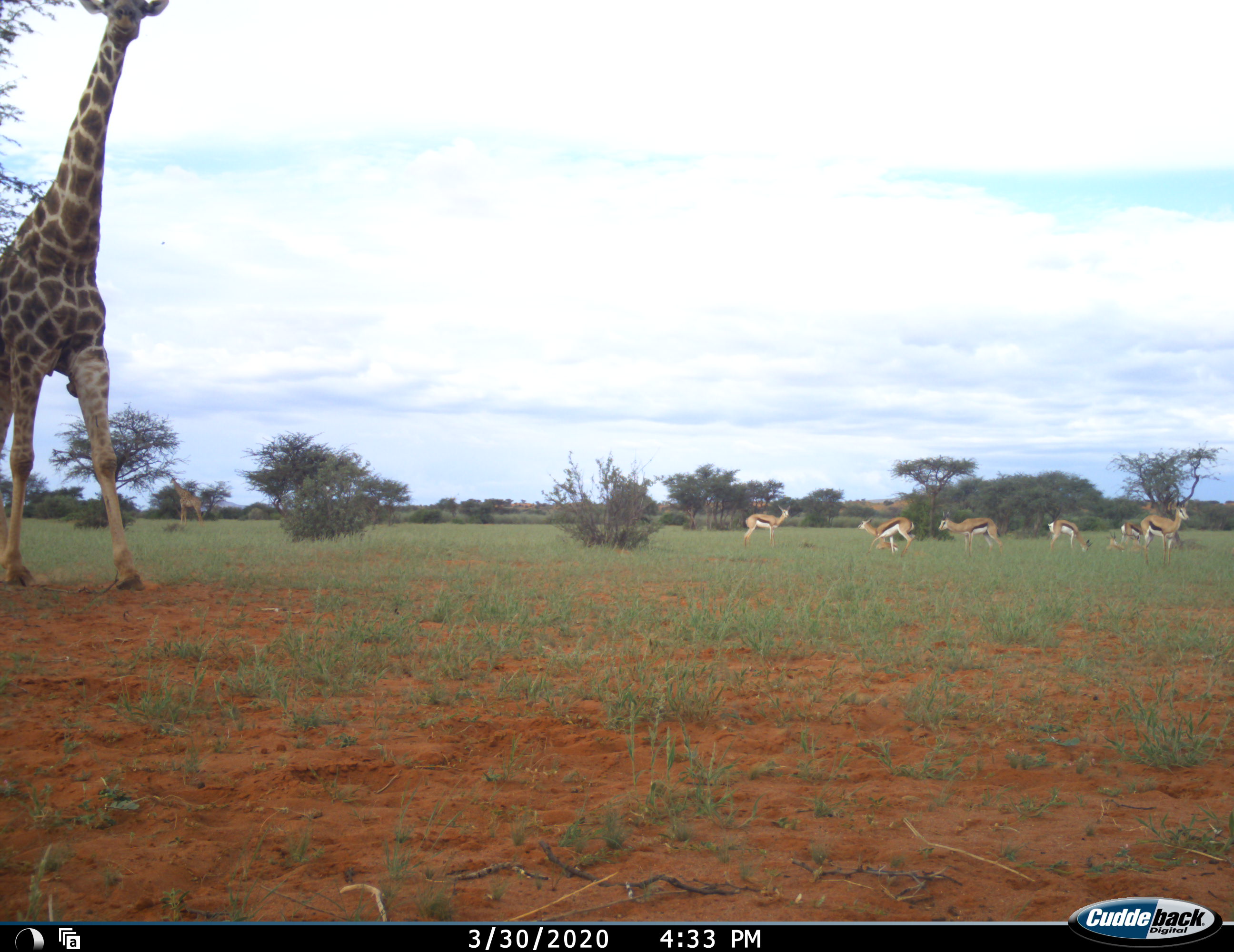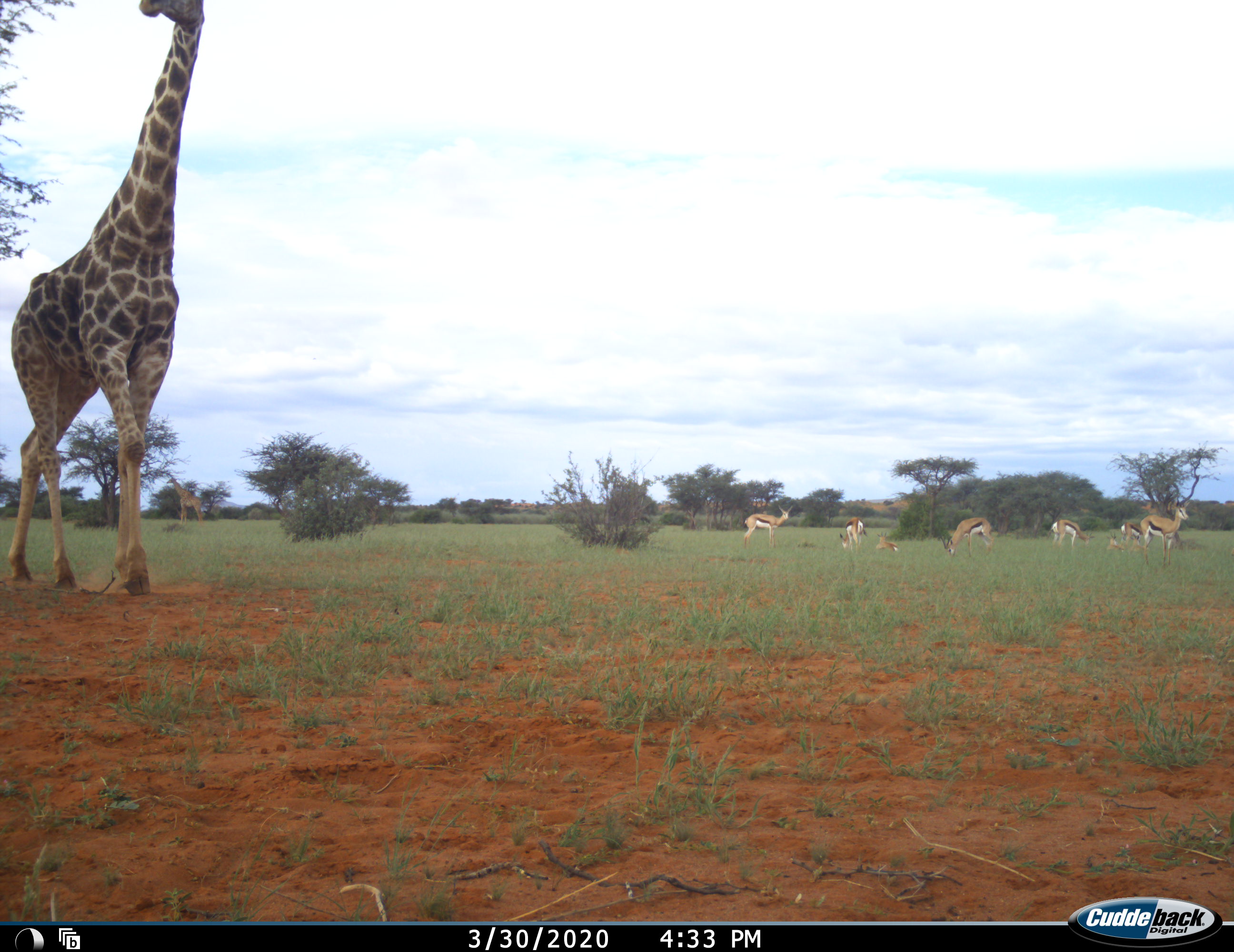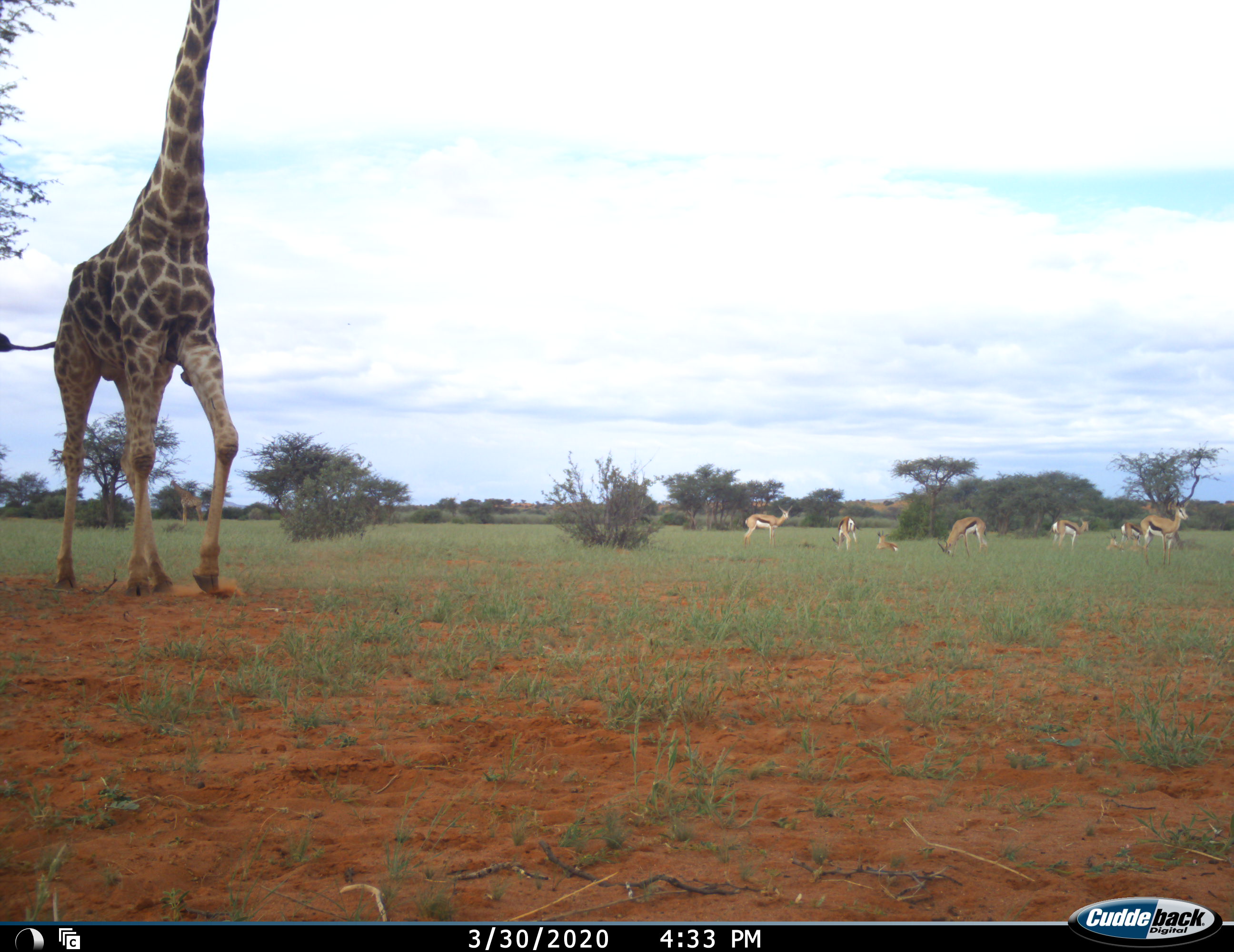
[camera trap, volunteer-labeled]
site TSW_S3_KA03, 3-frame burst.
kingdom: Animalia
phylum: Chordata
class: Mammalia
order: Artiodactyla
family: Giraffidae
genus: Giraffa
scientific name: Giraffa camelopardalis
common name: giraffe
Giraffe (Giraffa camelopardalis), count 2. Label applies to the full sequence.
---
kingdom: Animalia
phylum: Chordata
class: Mammalia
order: Artiodactyla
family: Bovidae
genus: Antidorcas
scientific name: Antidorcas marsupialis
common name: springbok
Springbok (Antidorcas marsupialis), count 8. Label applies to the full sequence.